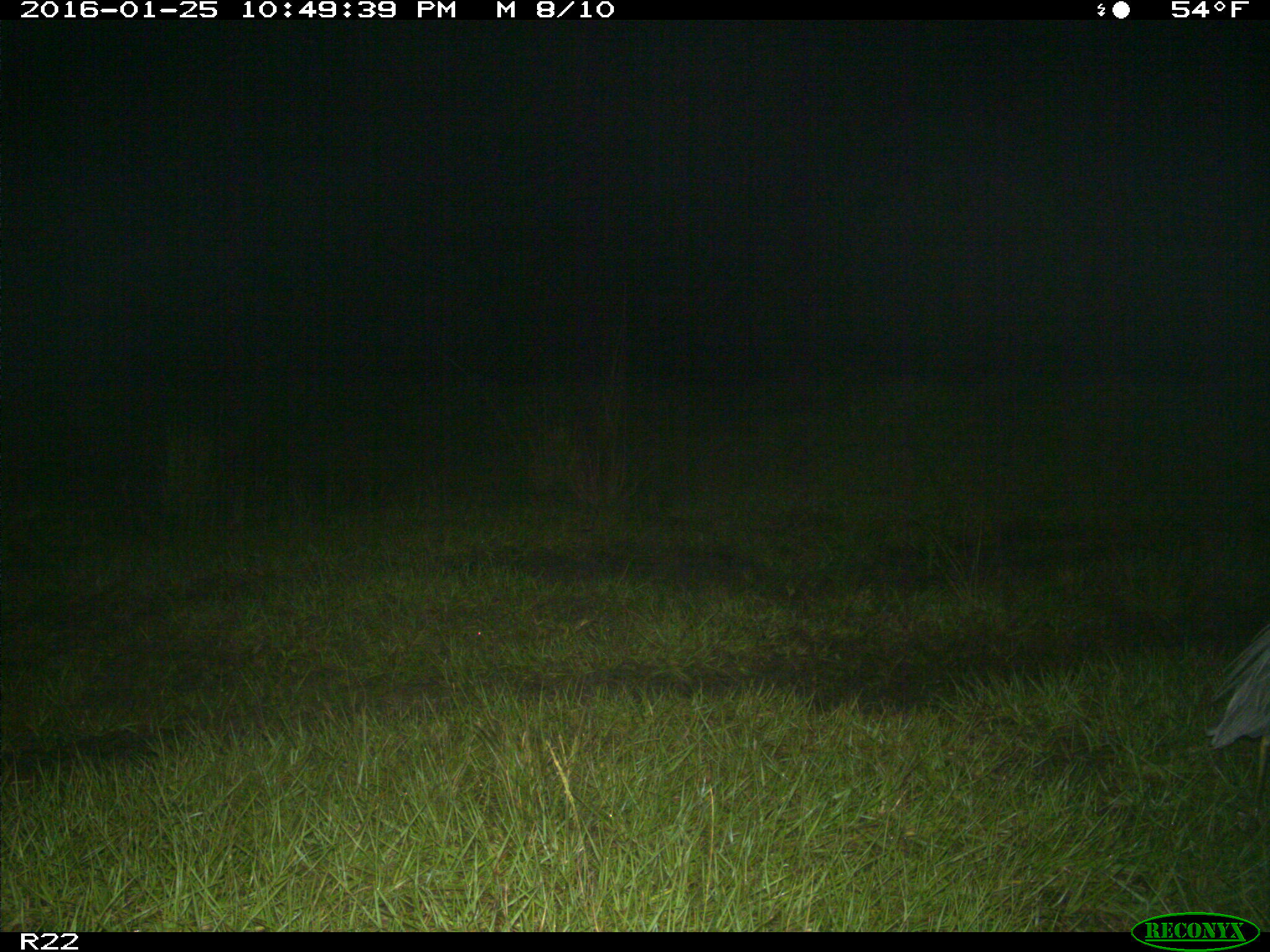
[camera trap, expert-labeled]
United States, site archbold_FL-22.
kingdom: Animalia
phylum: Chordata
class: Aves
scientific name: Aves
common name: birds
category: unidentified bird